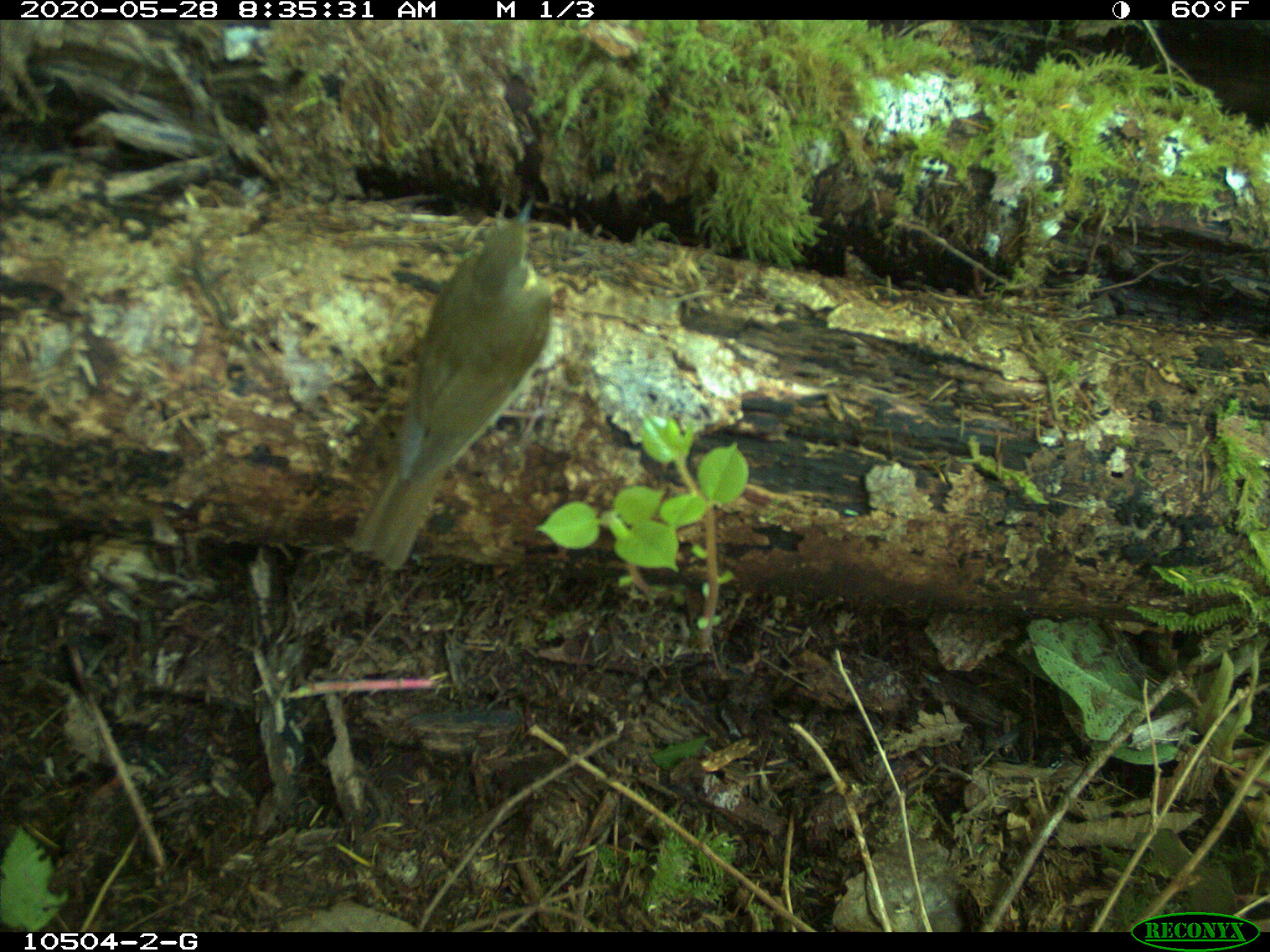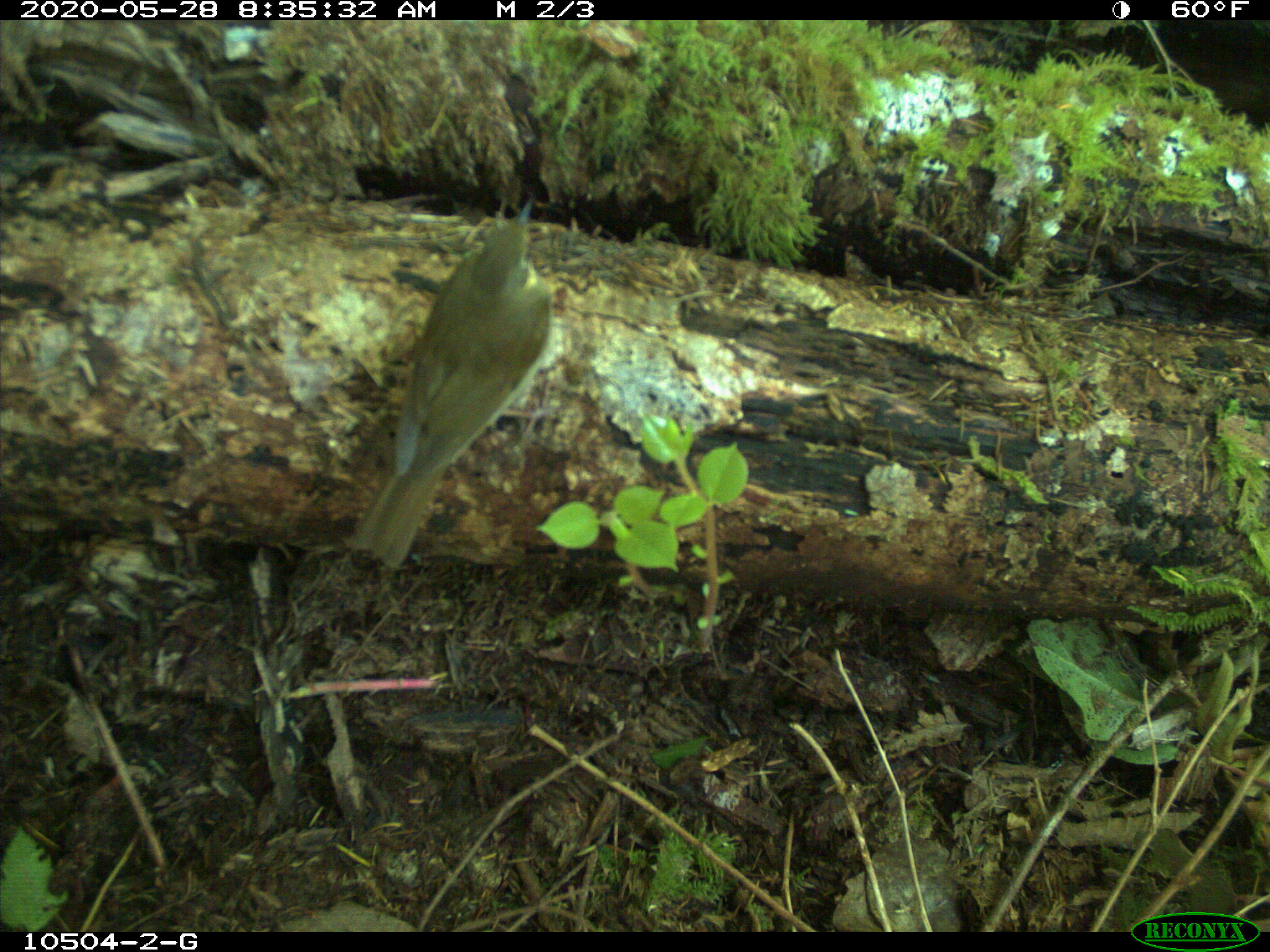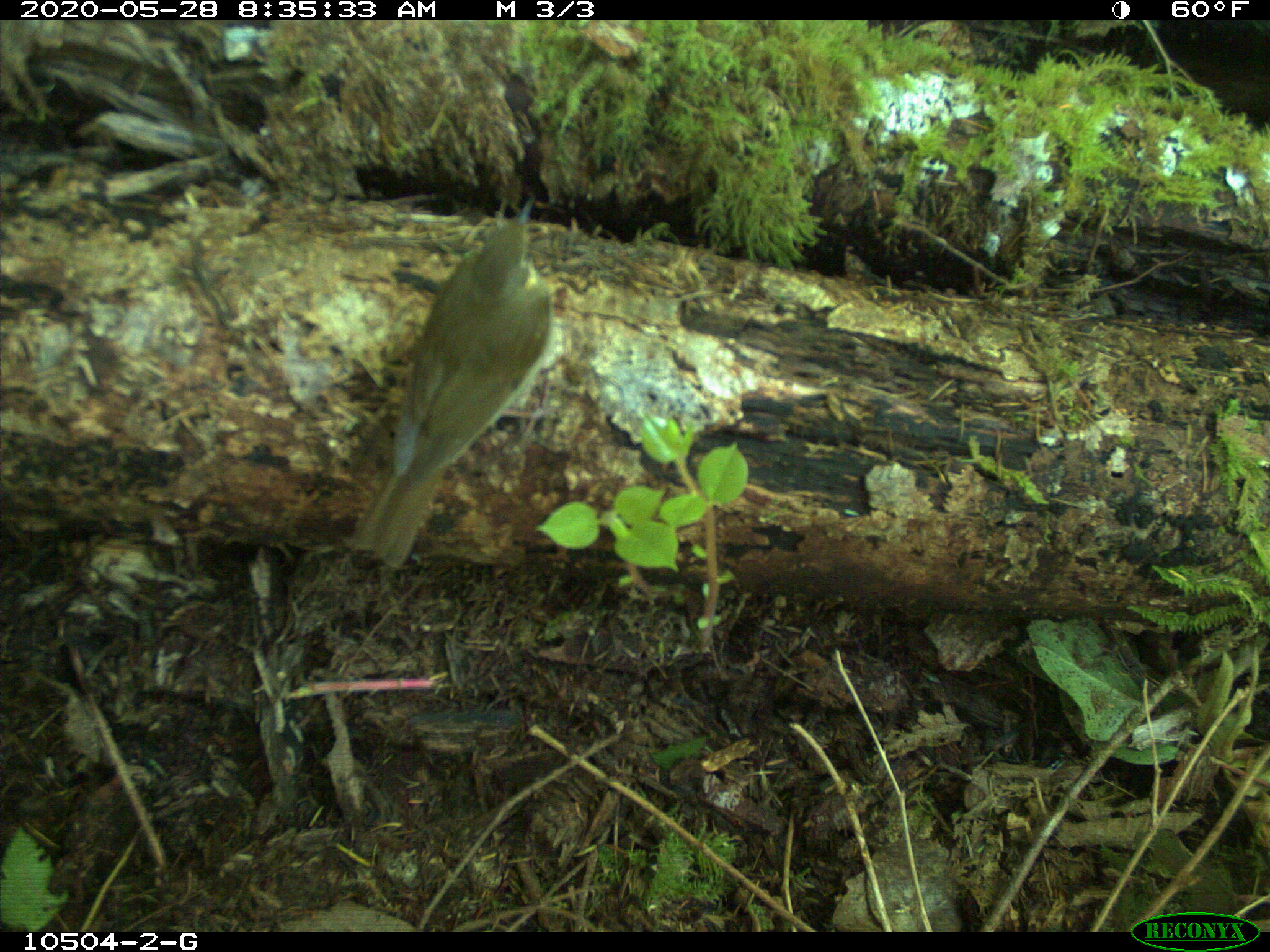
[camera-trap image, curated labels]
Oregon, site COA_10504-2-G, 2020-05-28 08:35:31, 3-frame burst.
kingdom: Animalia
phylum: Chordata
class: Aves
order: Passeriformes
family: Turdidae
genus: Ixoreus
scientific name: Ixoreus naevius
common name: varied thrush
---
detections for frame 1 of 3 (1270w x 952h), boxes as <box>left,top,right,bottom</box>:
varied thrush: <box>367,200,560,571</box>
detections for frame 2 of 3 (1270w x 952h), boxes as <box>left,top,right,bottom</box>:
varied thrush: <box>362,207,562,550</box>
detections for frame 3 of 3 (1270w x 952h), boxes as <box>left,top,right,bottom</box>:
varied thrush: <box>357,207,567,567</box>